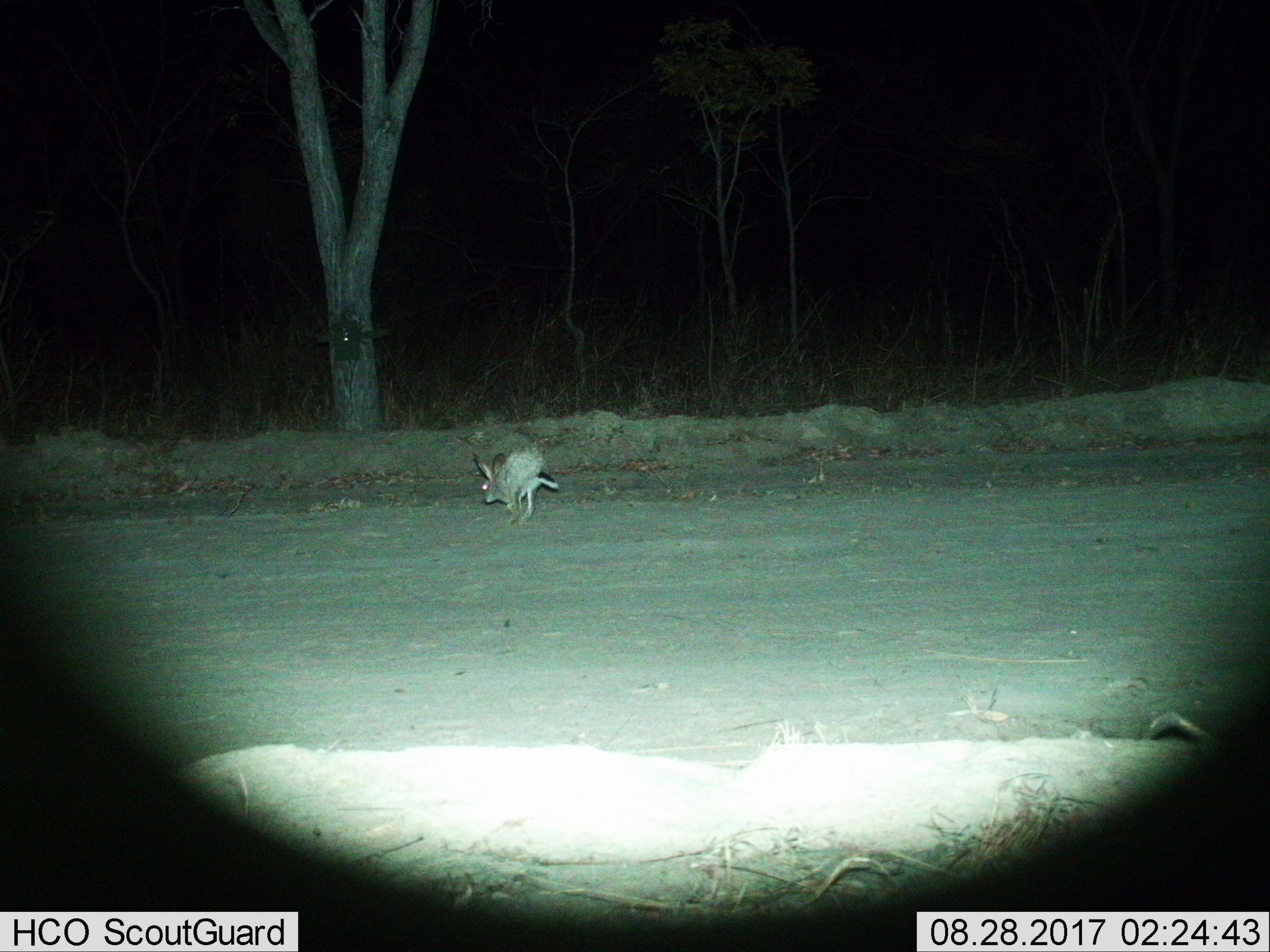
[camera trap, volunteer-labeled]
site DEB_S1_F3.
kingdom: Animalia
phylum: Chordata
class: Mammalia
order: Lagomorpha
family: Leporidae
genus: Lepus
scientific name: Lepus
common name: hare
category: hareunknown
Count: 1.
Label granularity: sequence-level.